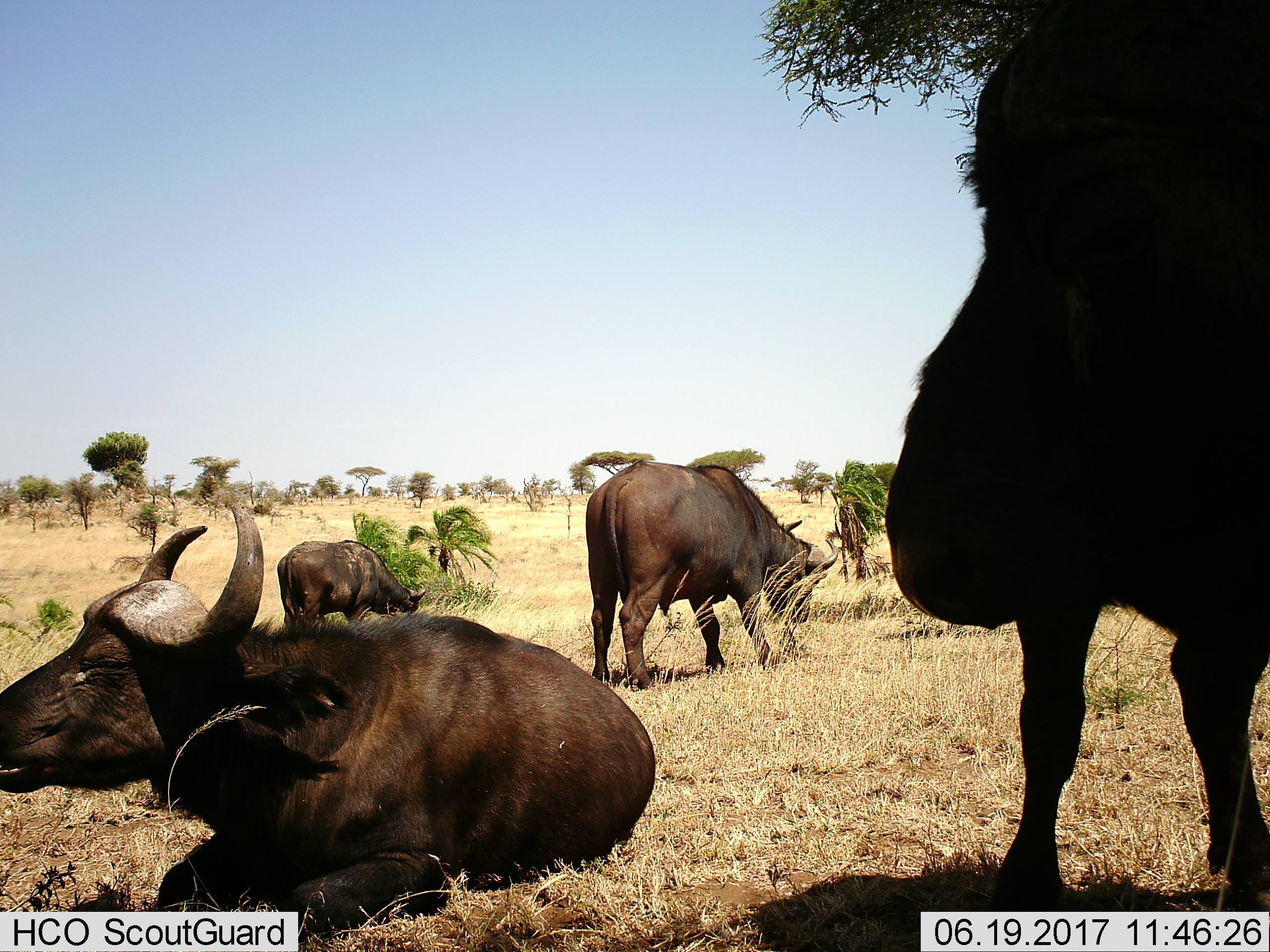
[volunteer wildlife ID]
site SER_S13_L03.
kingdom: Animalia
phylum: Chordata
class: Mammalia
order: Artiodactyla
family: Bovidae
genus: Syncerus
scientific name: Syncerus caffer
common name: african buffalo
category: buffalo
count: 4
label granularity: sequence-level